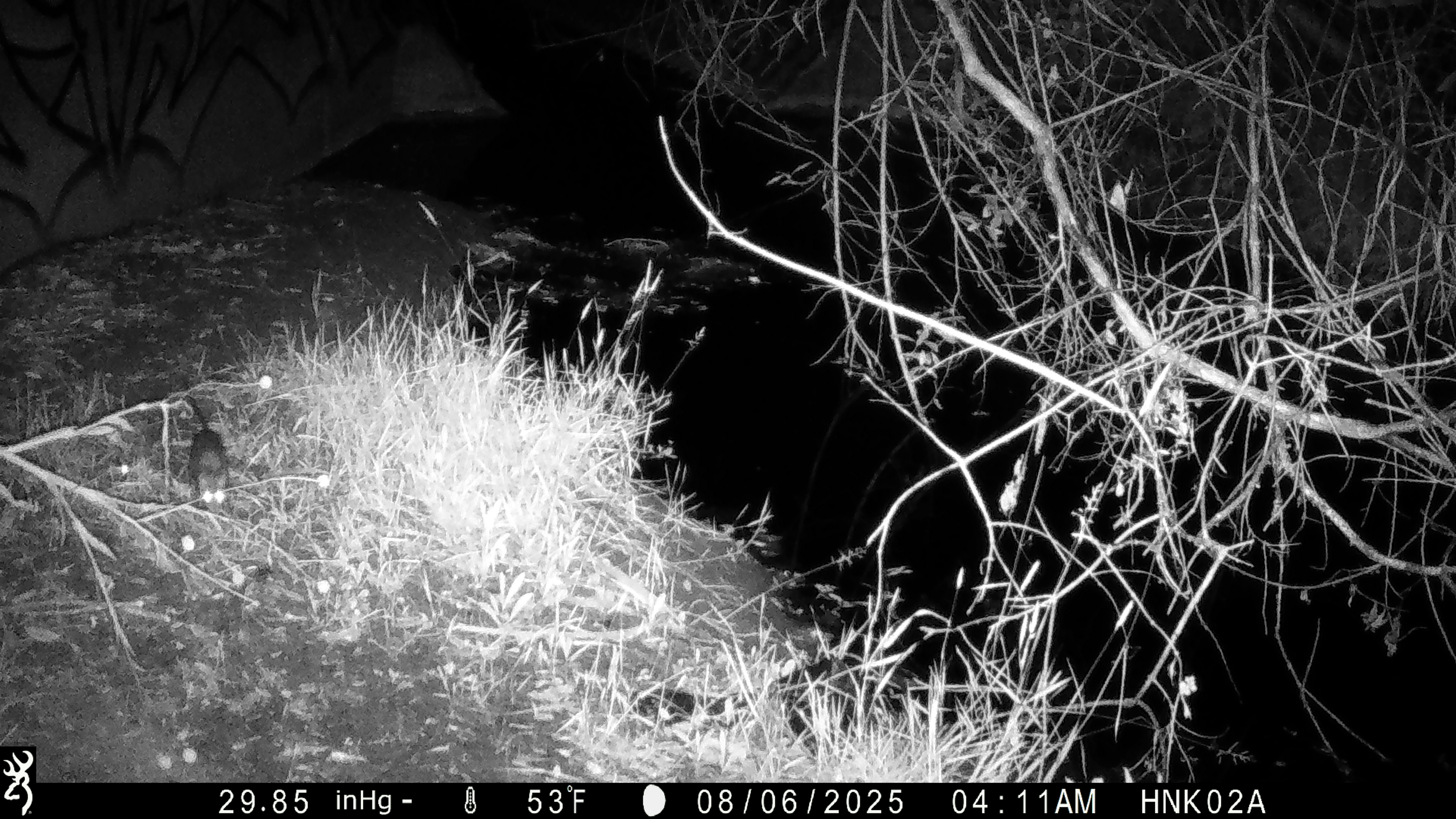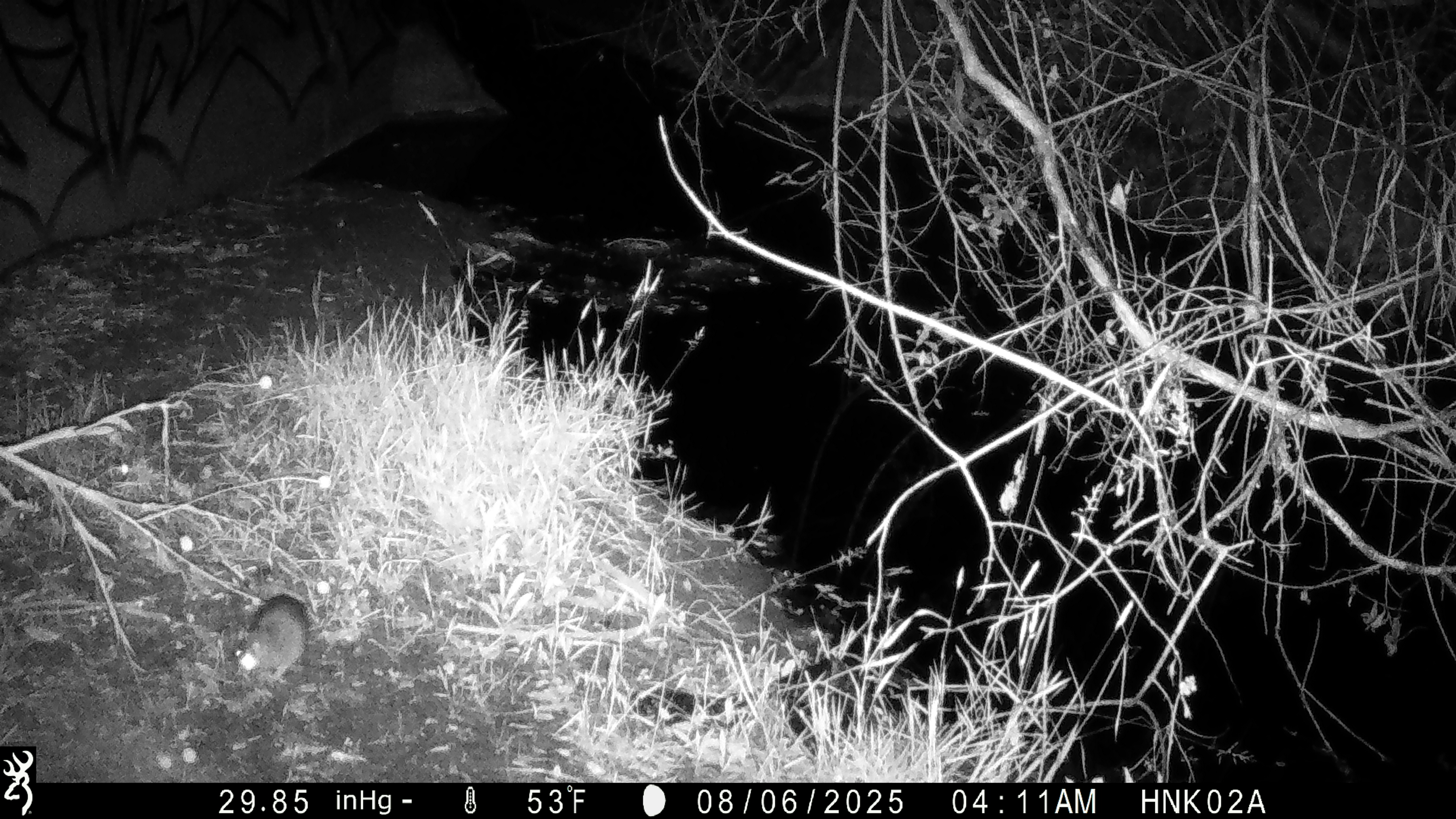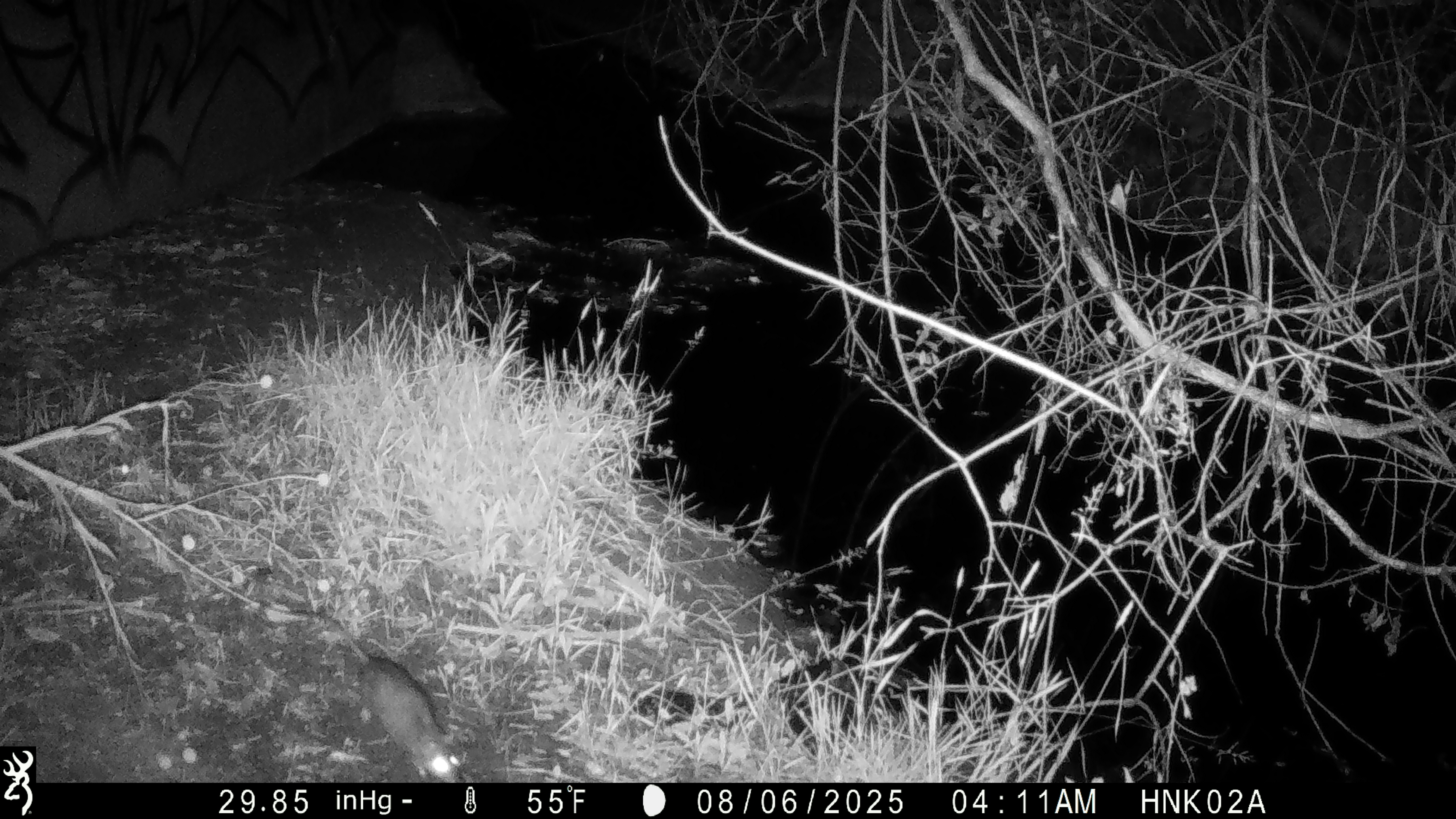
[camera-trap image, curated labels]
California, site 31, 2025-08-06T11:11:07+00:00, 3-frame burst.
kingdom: Animalia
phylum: Chordata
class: Mammalia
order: Rodentia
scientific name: Rodentia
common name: mouse or rat